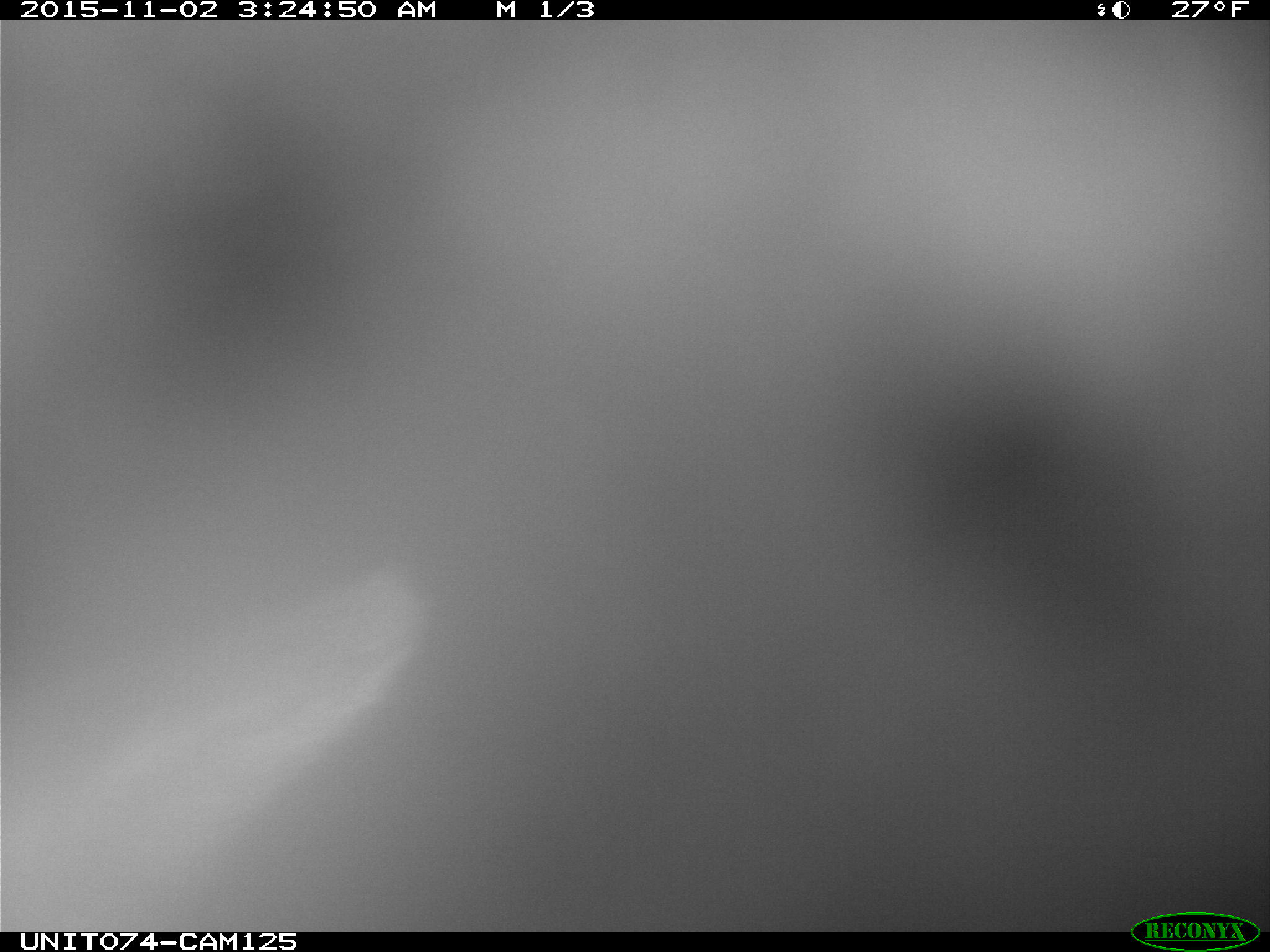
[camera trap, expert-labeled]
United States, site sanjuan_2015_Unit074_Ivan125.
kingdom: Animalia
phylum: Chordata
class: Mammalia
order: Artiodactyla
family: Cervidae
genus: Cervus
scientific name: Cervus elaphus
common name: red deer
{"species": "Cervus elaphus (red deer)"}